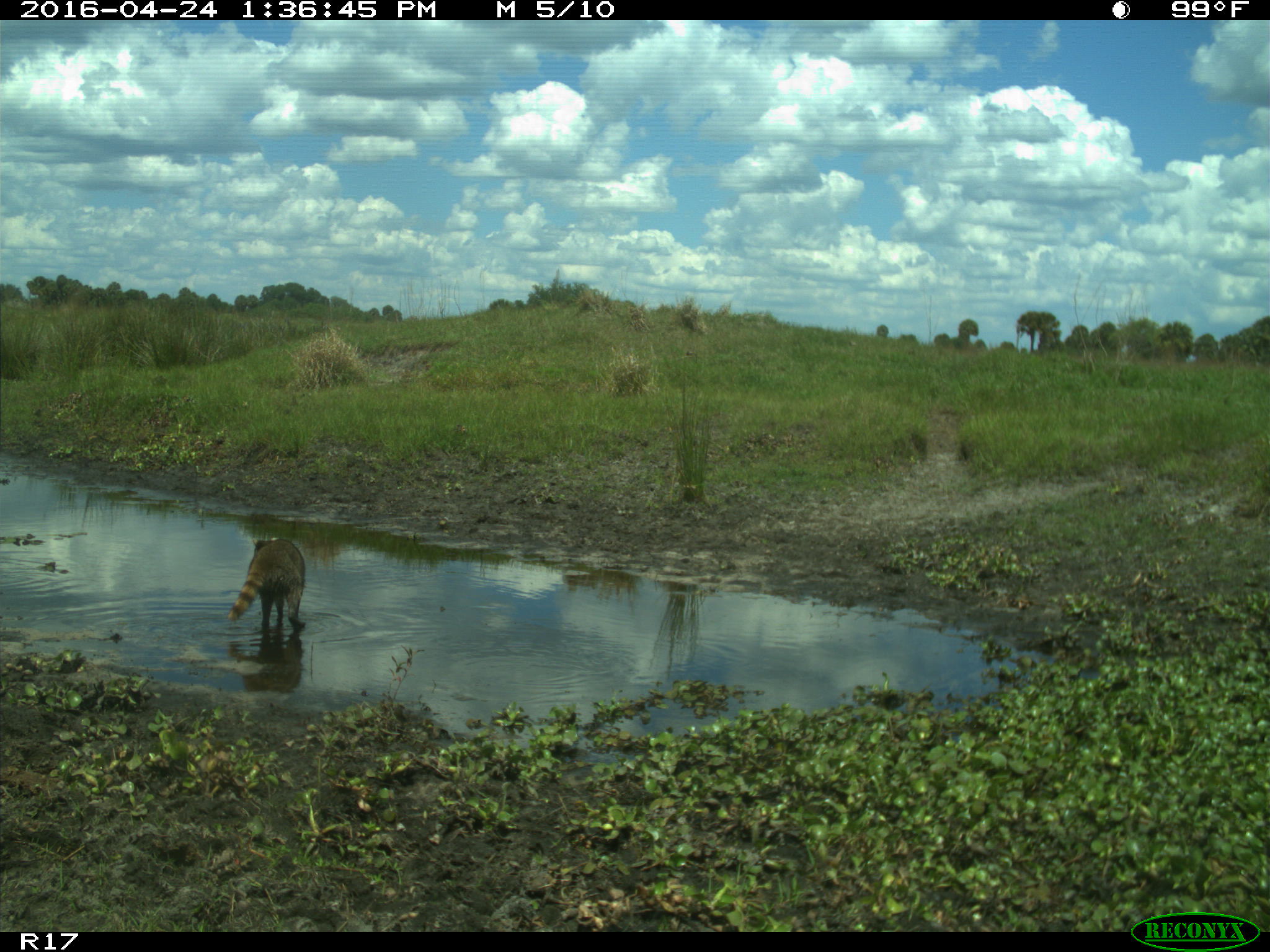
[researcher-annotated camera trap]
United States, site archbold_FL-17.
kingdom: Animalia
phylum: Chordata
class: Mammalia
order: Carnivora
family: Procyonidae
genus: Procyon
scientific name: Procyon lotor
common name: common raccoon